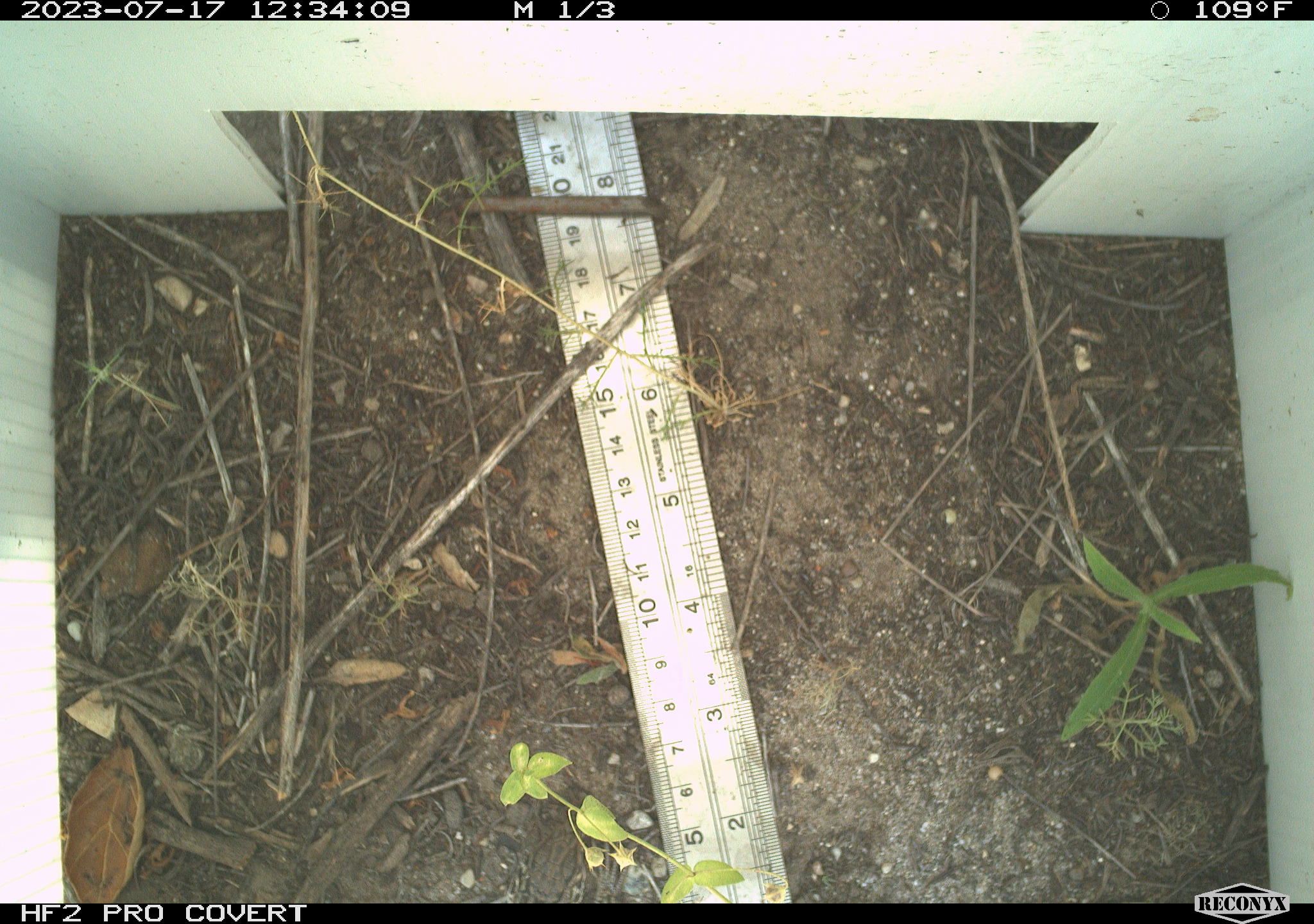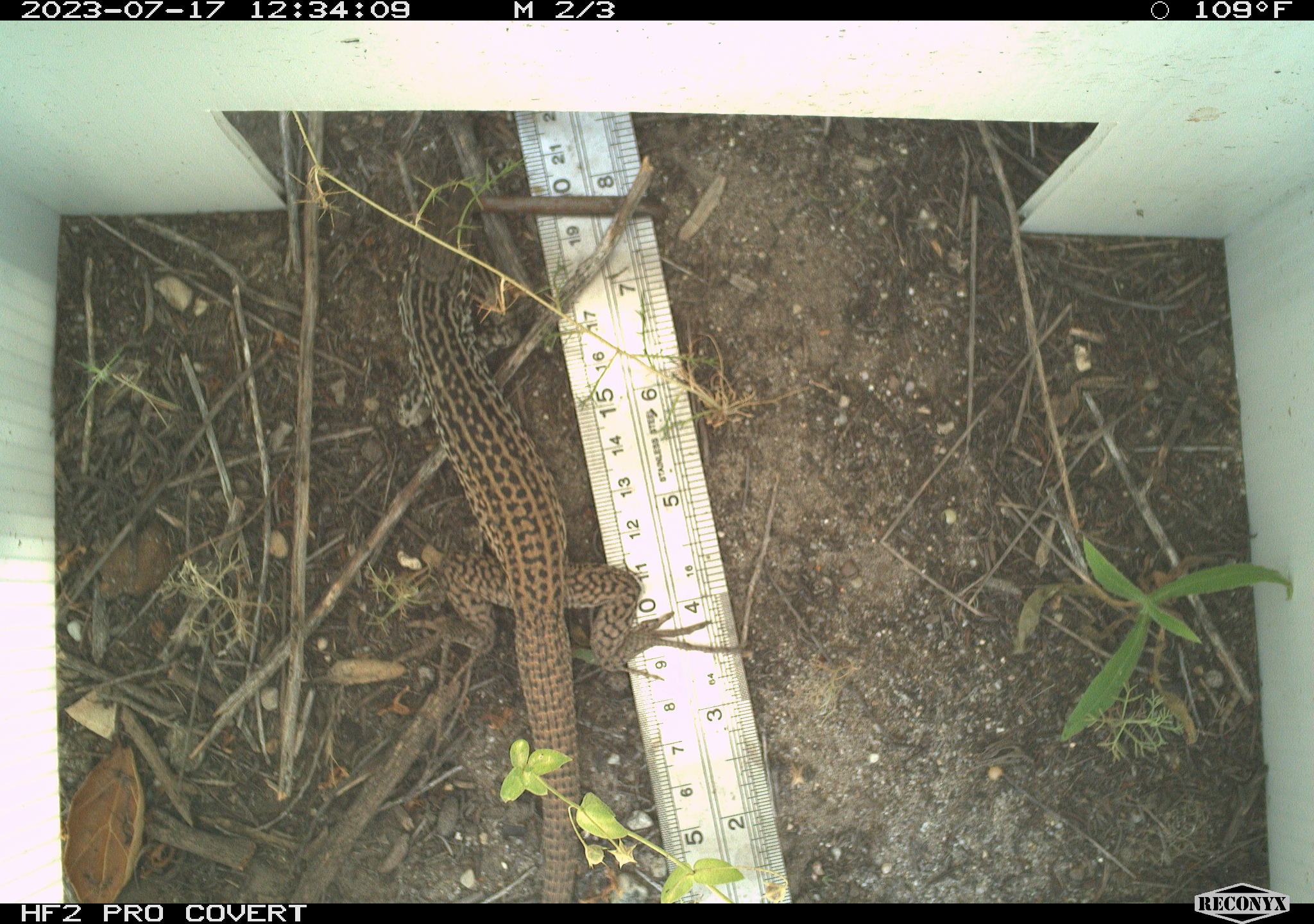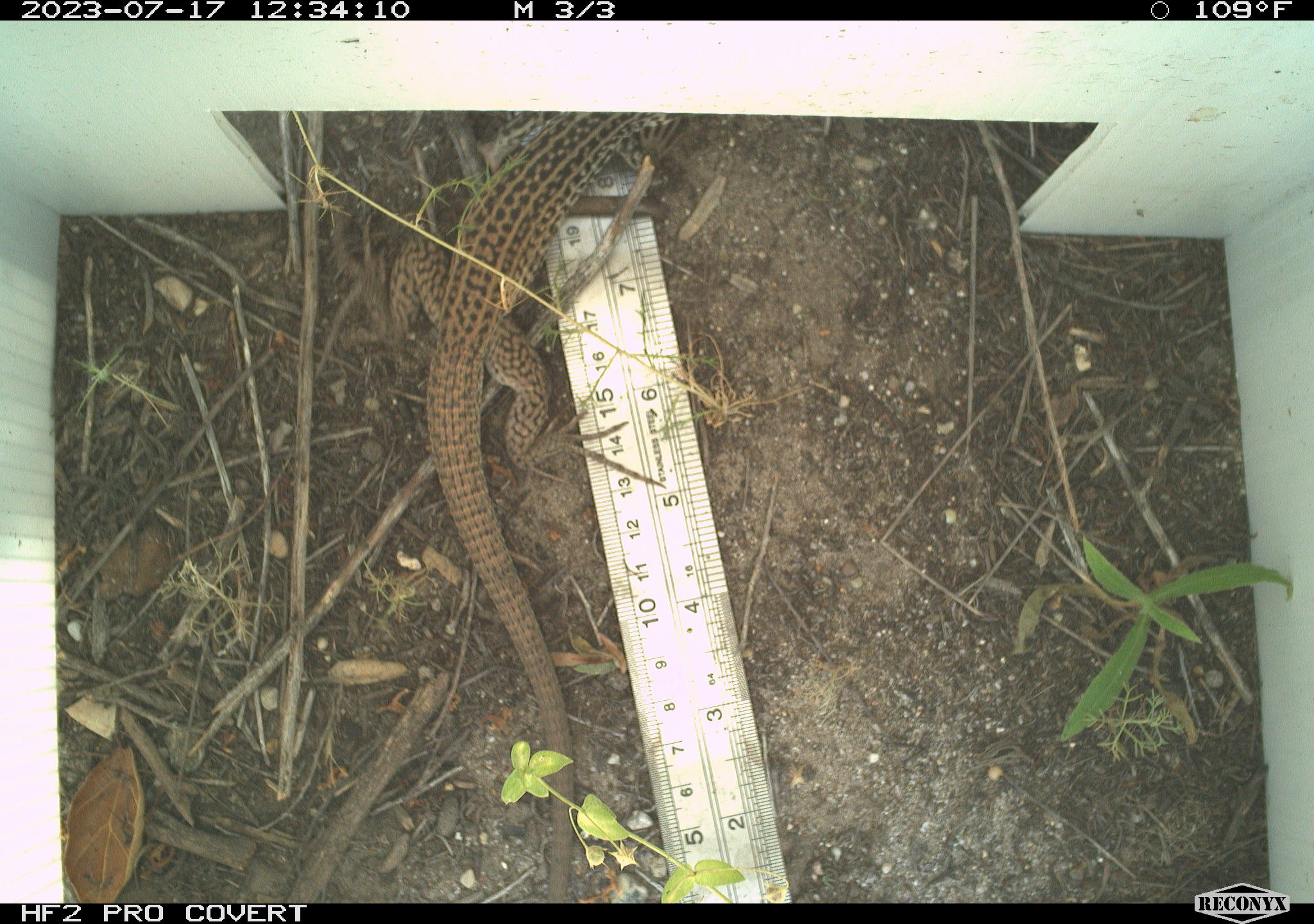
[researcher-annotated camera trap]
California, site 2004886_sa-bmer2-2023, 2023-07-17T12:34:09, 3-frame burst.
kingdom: Animalia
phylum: Chordata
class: Reptilia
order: Squamata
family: Teiidae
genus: Aspidoscelis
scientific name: Aspidoscelis tigris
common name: western whiptail